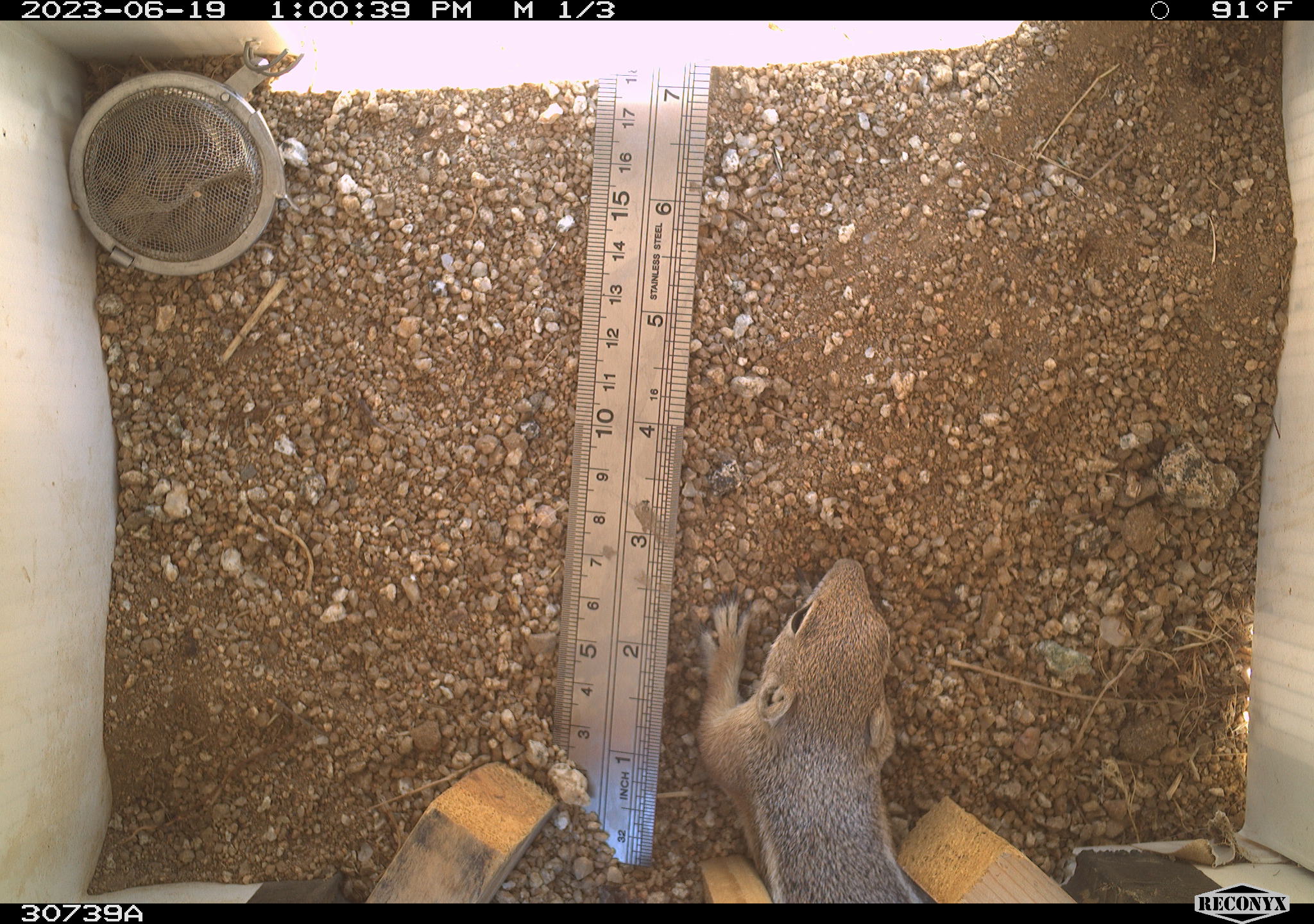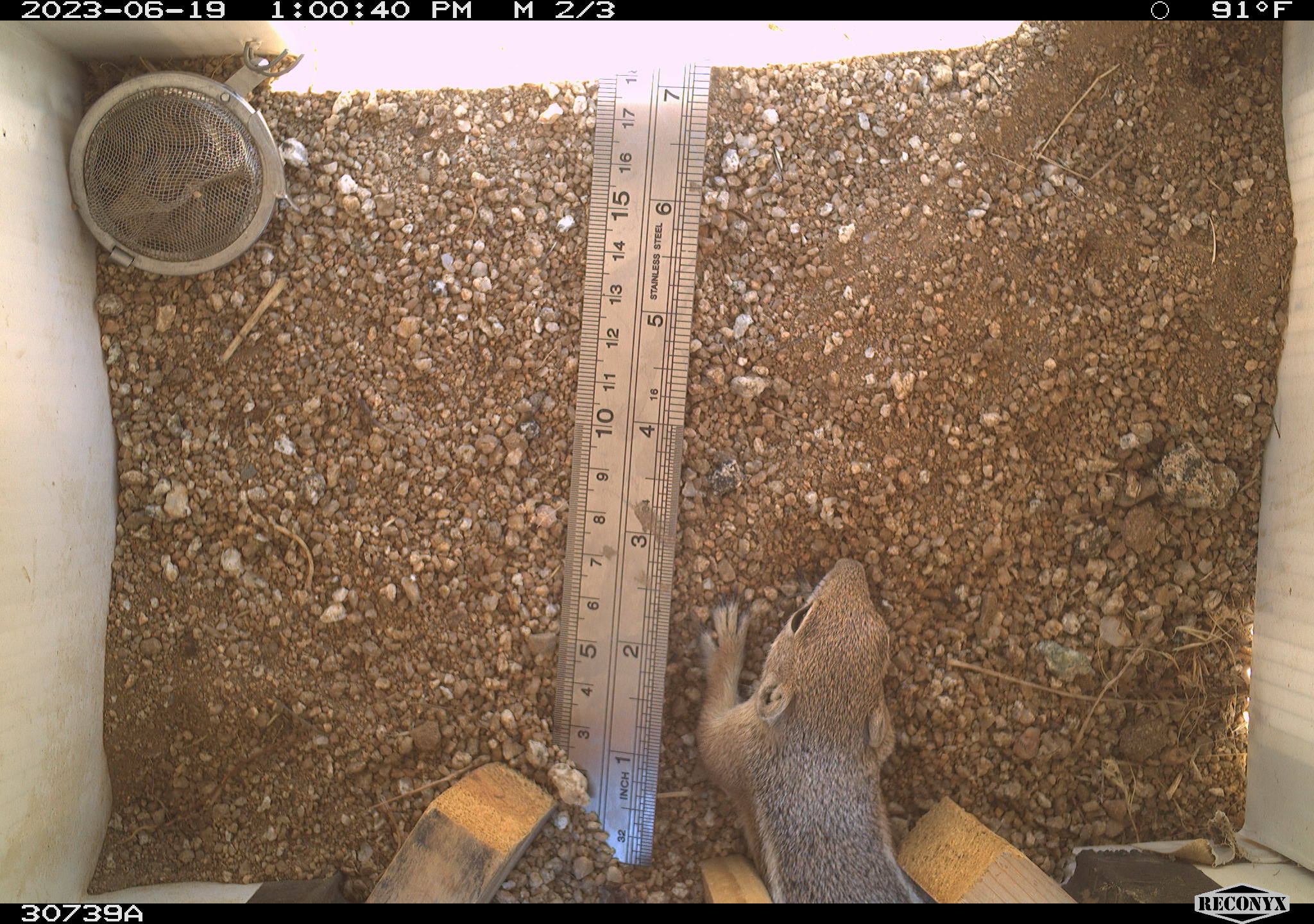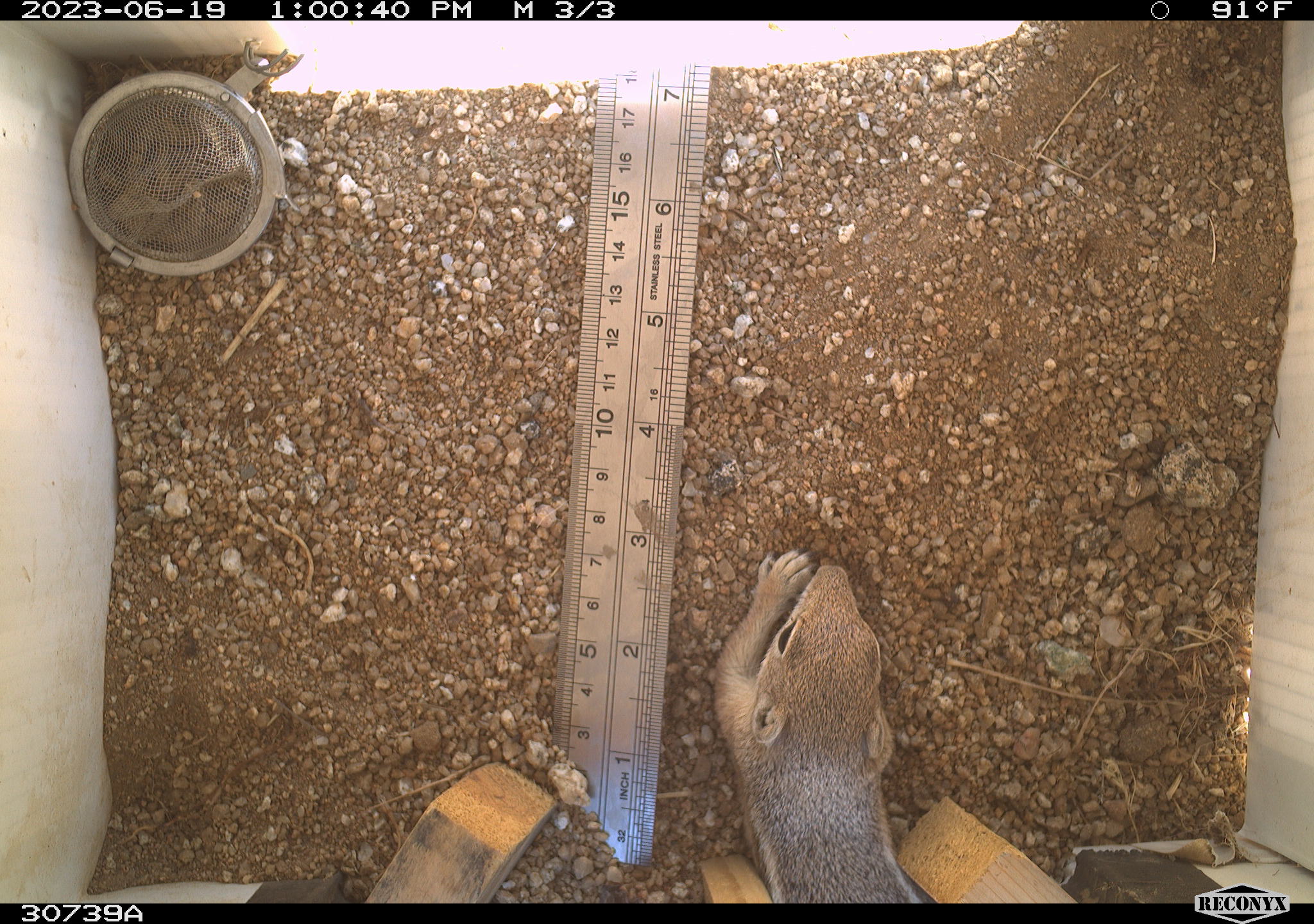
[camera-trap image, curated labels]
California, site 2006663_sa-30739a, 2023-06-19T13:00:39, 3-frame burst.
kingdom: Animalia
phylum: Chordata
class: Mammalia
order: Rodentia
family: Sciuridae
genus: Ammospermophilus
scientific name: Ammospermophilus leucurus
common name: white-tailed antelope squirrel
White-tailed antelope squirrel (Ammospermophilus leucurus).